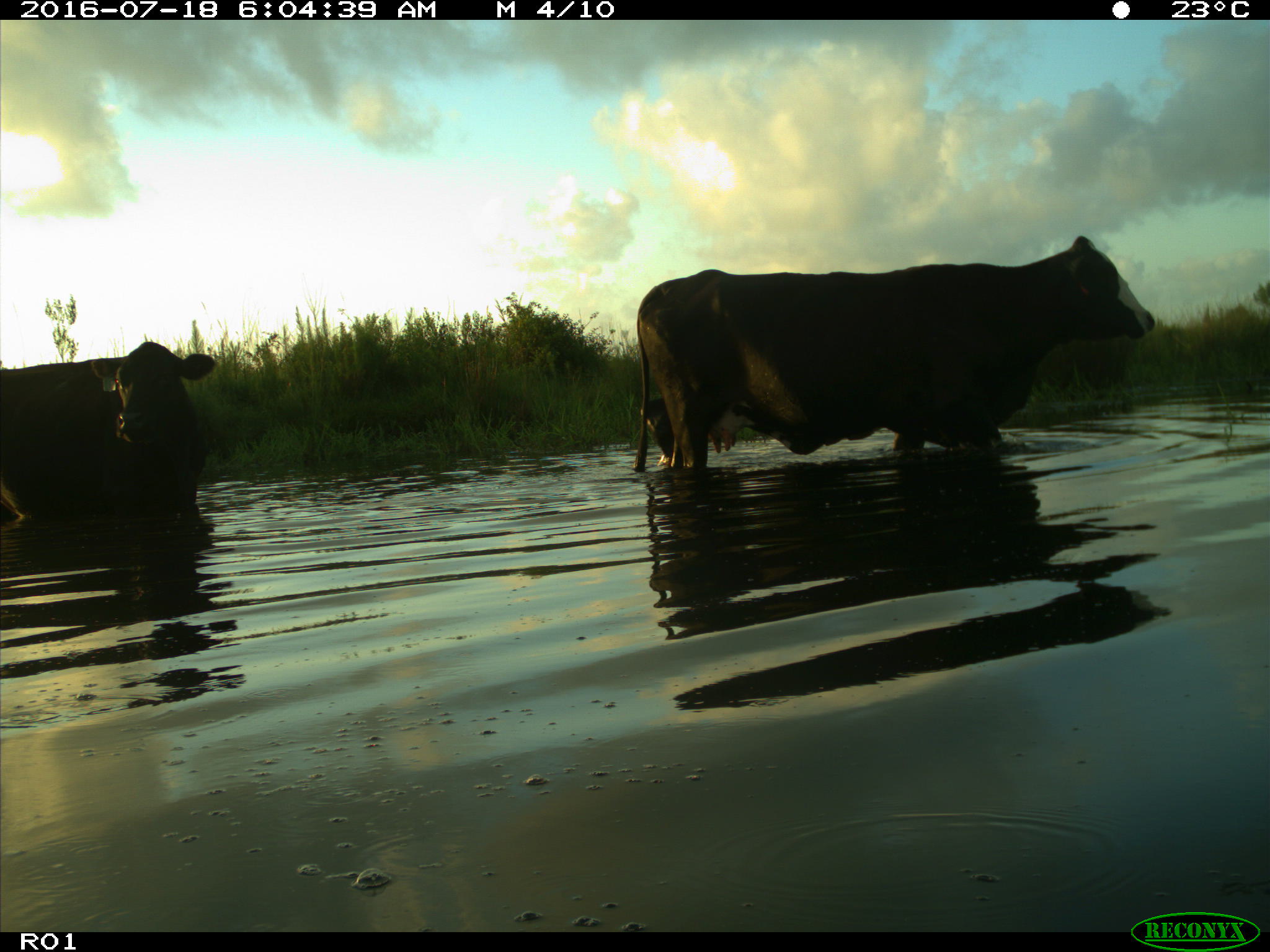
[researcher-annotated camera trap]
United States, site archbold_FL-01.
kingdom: Animalia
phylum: Chordata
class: Mammalia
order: Artiodactyla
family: Bovidae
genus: Bos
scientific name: Bos taurus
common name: domestic cow